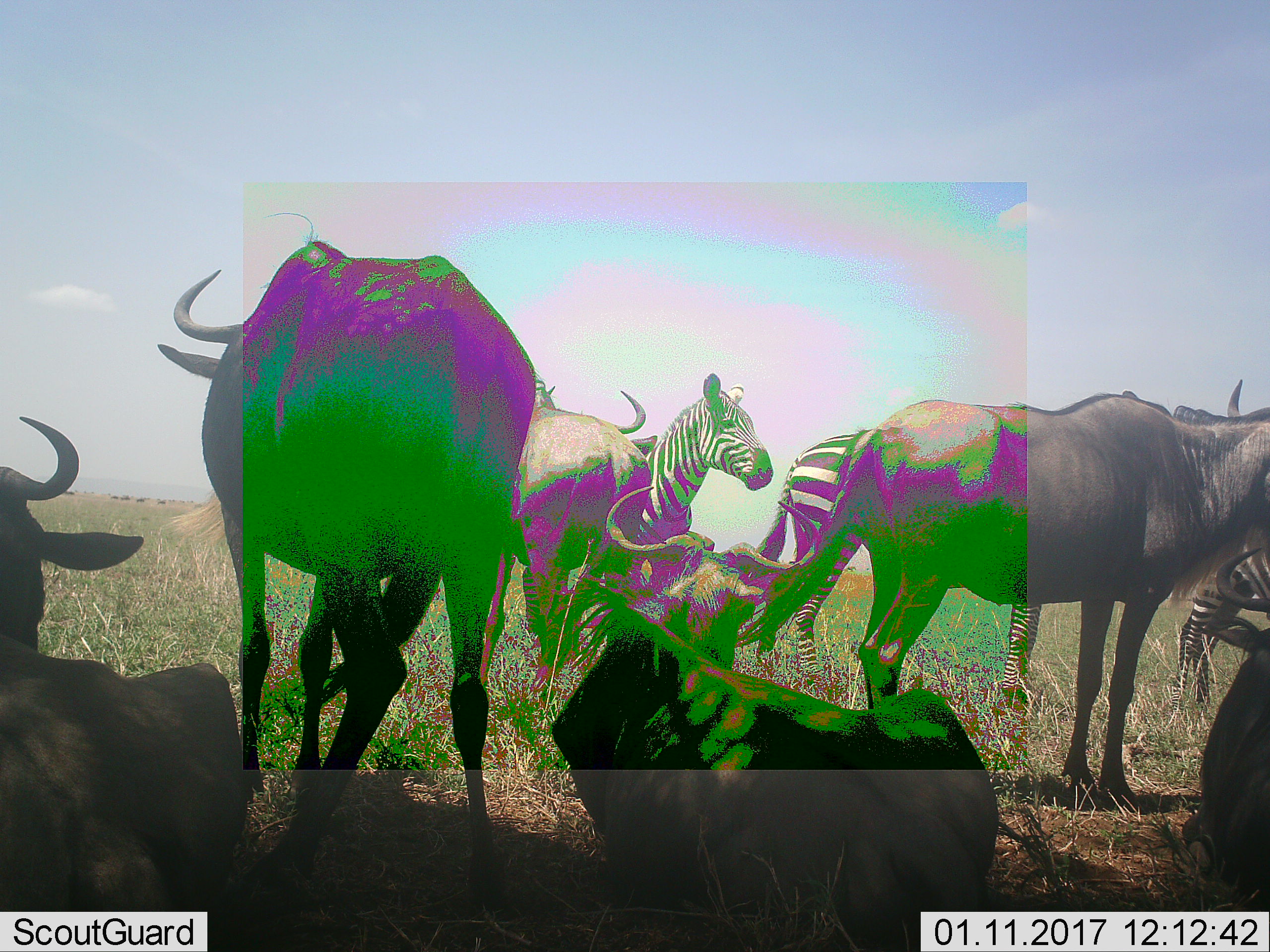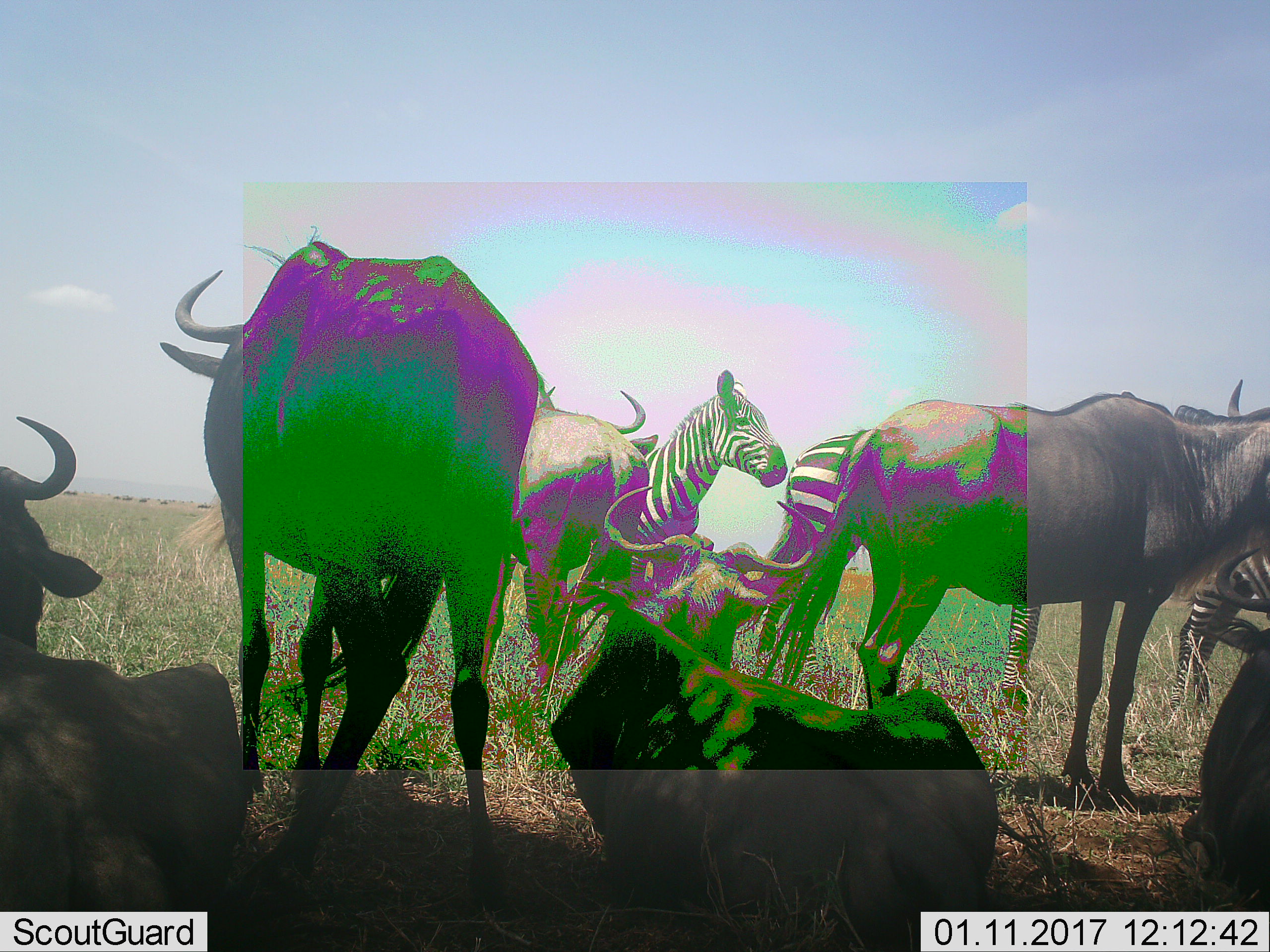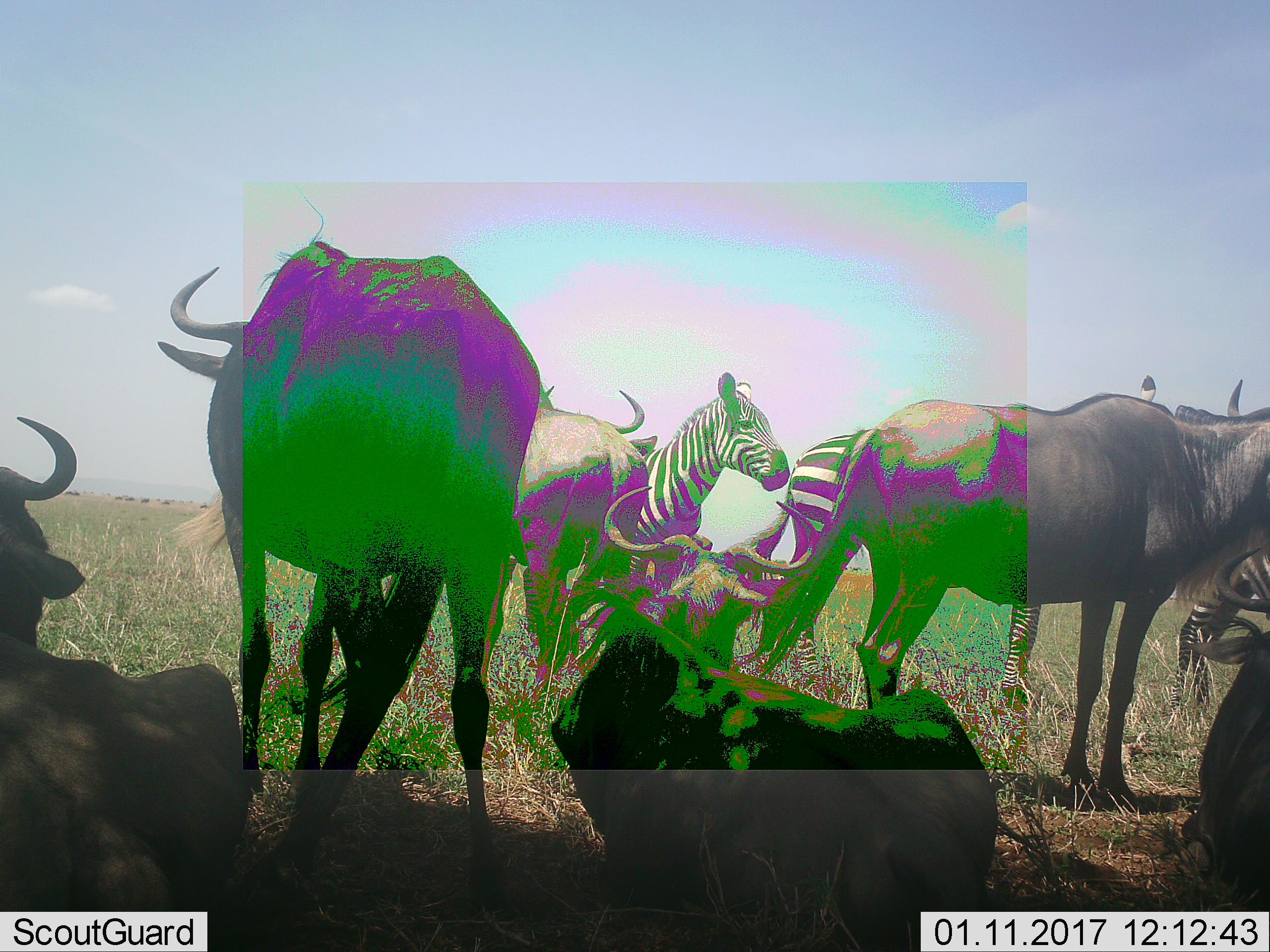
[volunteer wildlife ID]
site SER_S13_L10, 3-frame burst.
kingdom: Animalia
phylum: Chordata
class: Mammalia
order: Artiodactyla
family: Bovidae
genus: Connochaetes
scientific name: Connochaetes taurinus taurinus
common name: blue wildebeest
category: wildebeestblue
Wildebeestblue (blue wildebeest) (Connochaetes taurinus taurinus), count 6. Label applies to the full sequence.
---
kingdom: Animalia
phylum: Chordata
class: Mammalia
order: Perissodactyla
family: Equidae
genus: Equus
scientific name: Equus quagga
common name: plains zebra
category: zebraplains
Zebraplains (plains zebra) (Equus quagga), count 3. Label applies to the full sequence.